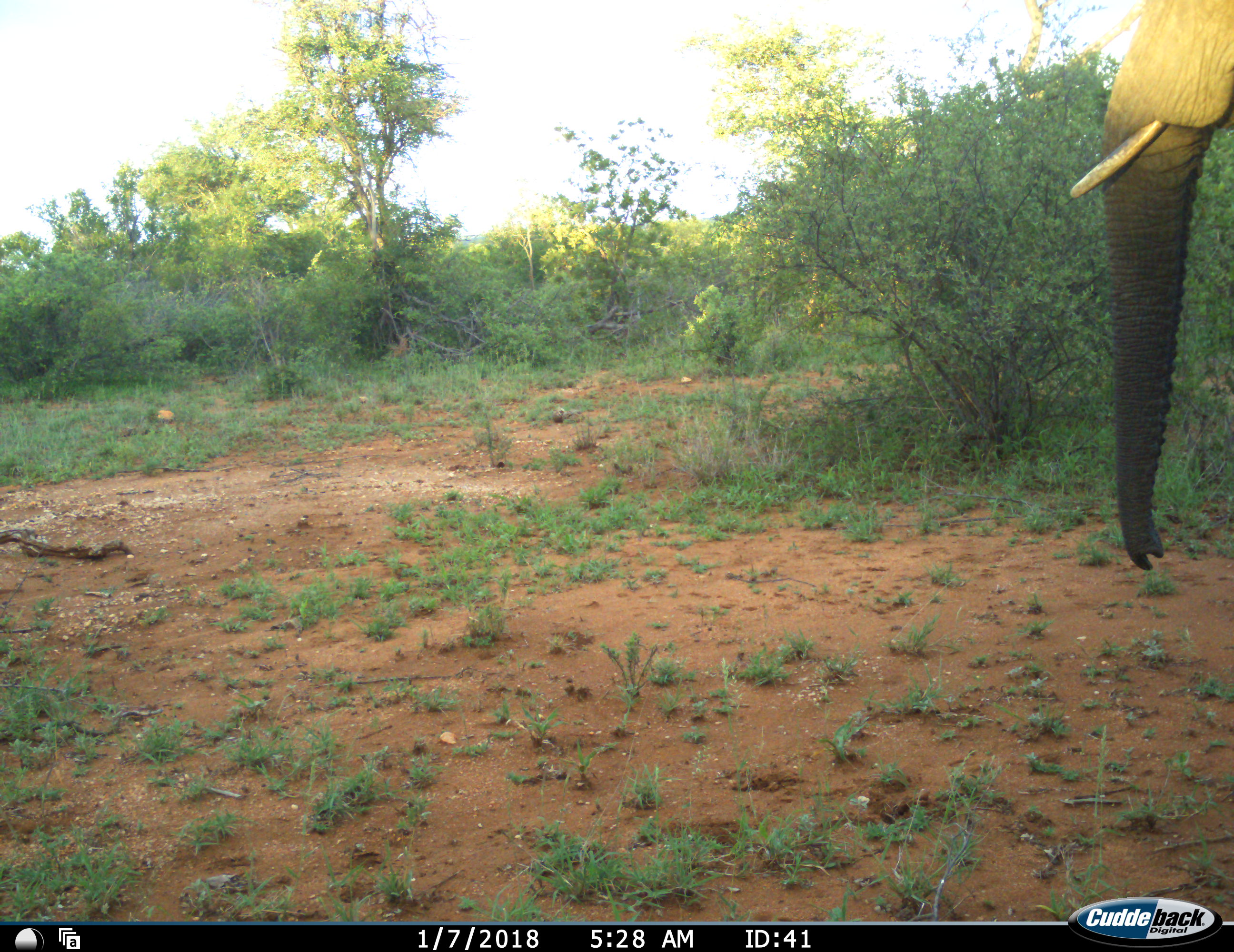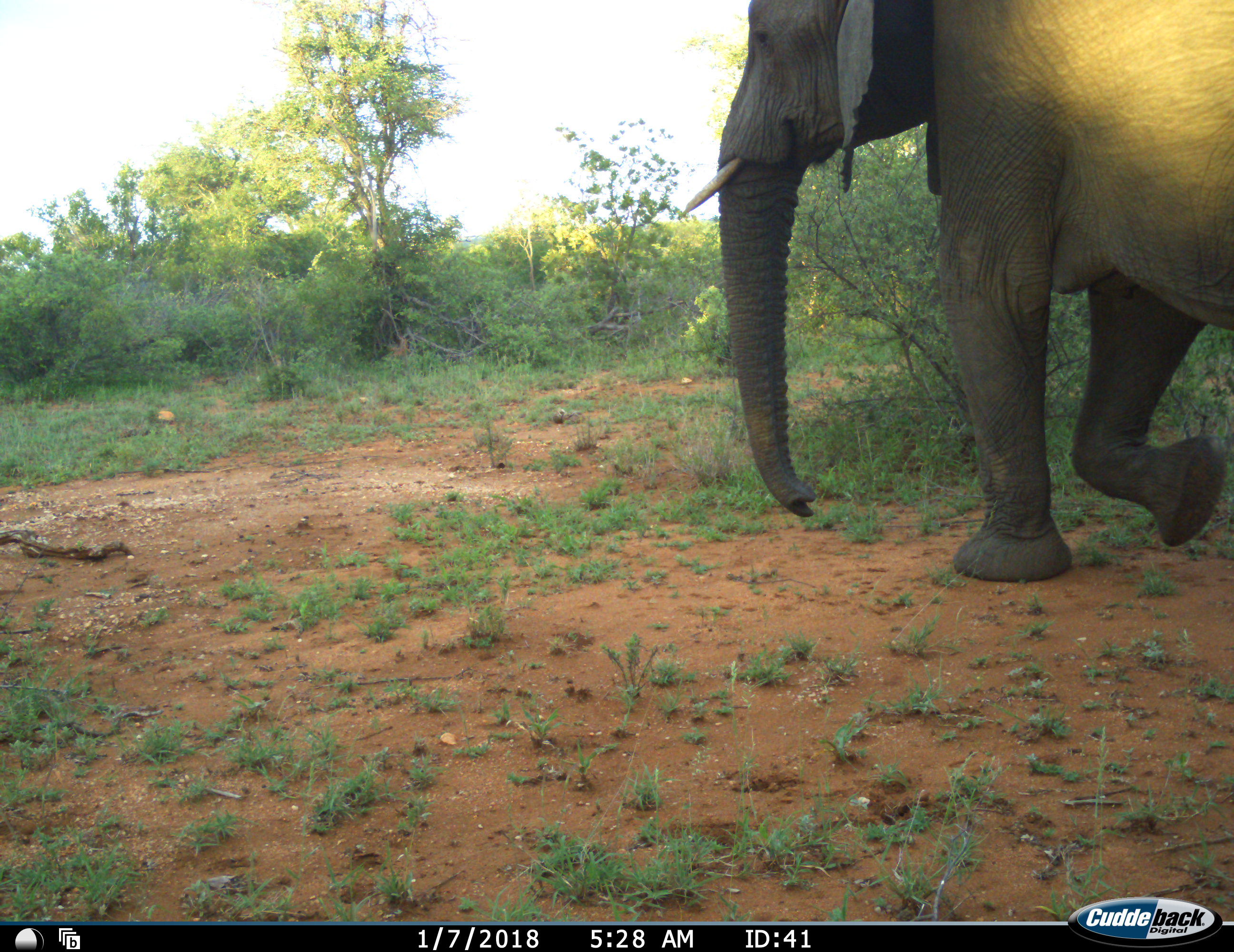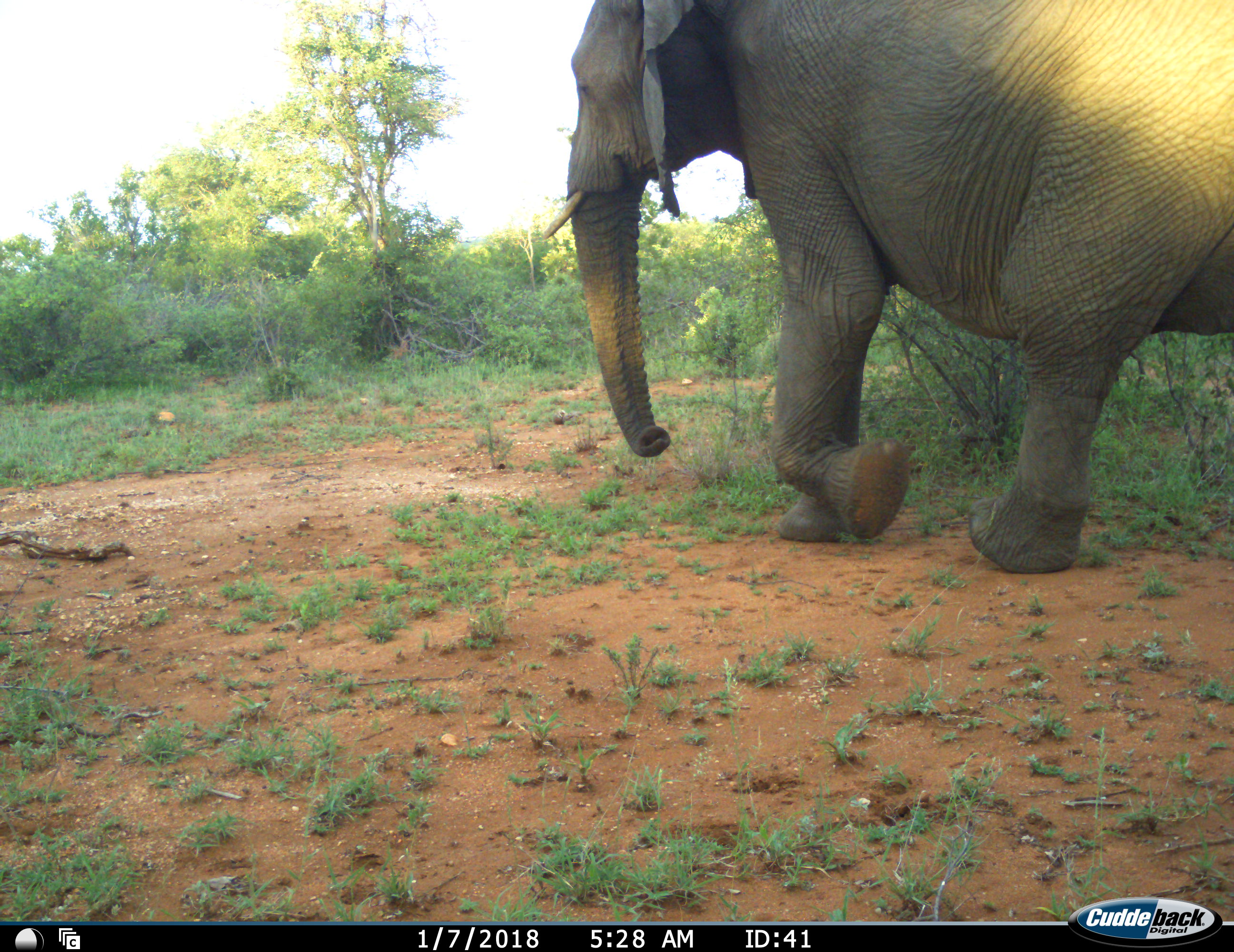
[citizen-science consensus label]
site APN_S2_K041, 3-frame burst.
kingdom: Animalia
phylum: Chordata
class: Mammalia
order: Proboscidea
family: Elephantidae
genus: Loxodonta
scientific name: Loxodonta africana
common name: african bush elephant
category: elephant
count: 1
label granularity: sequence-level